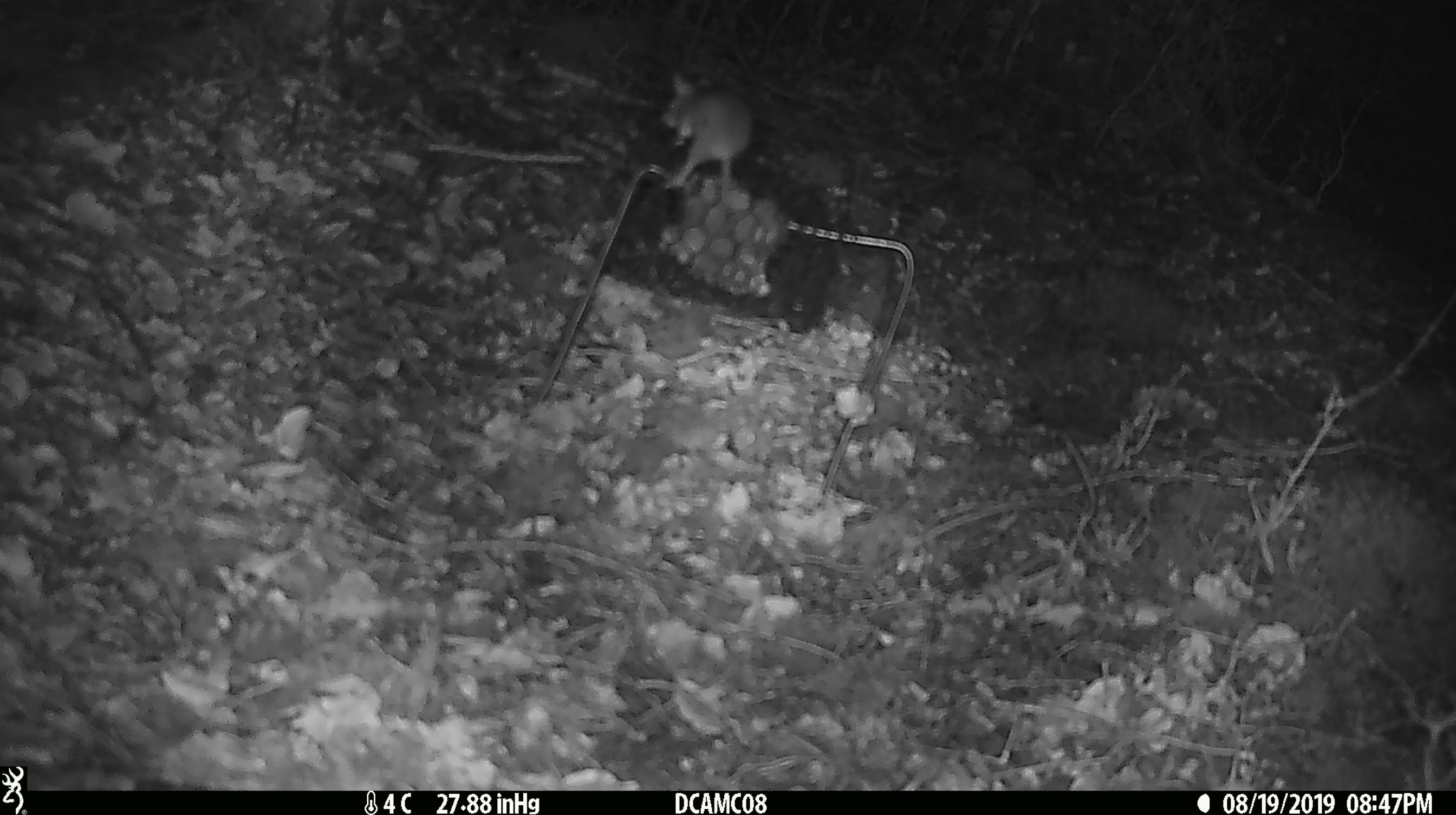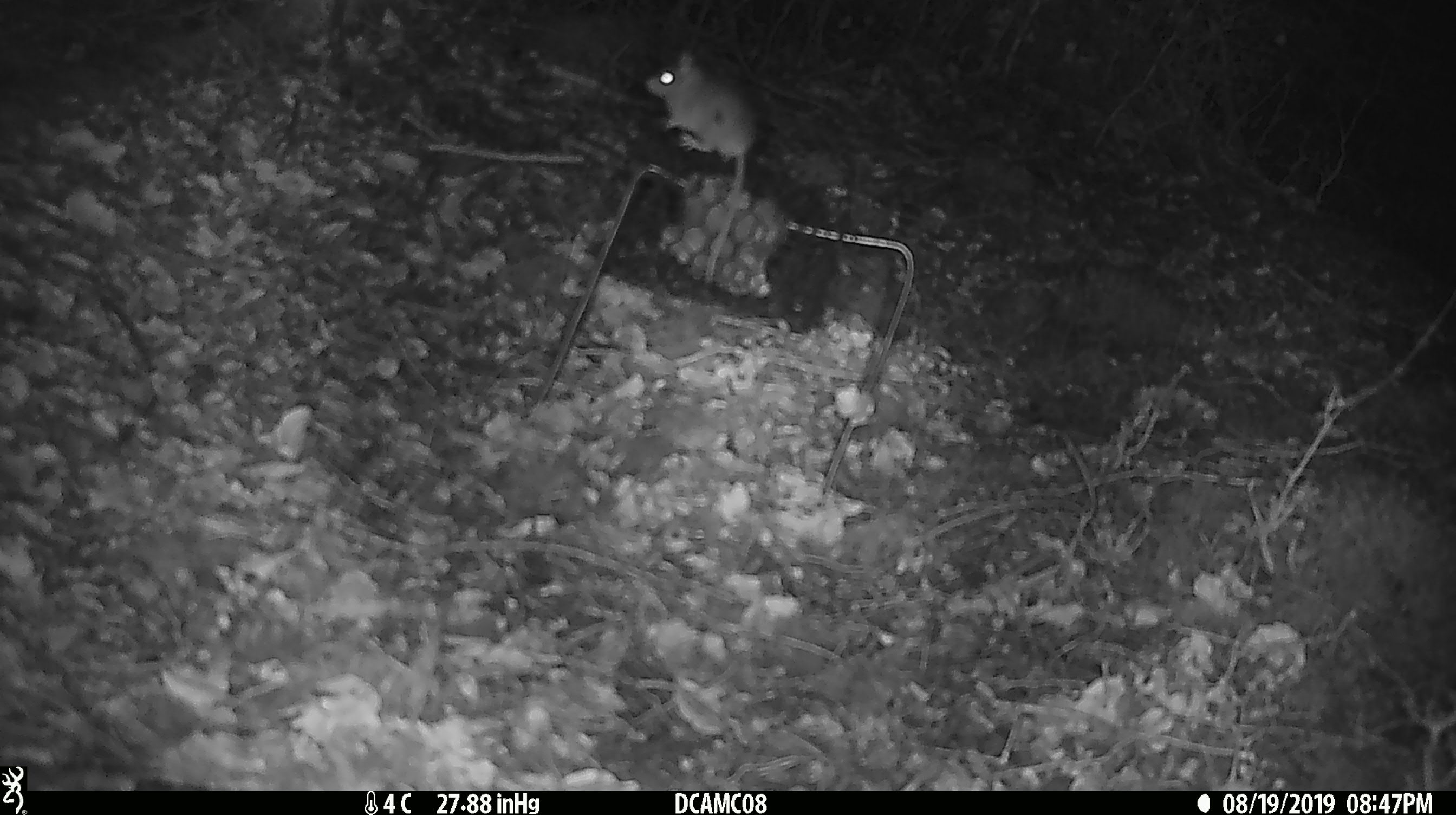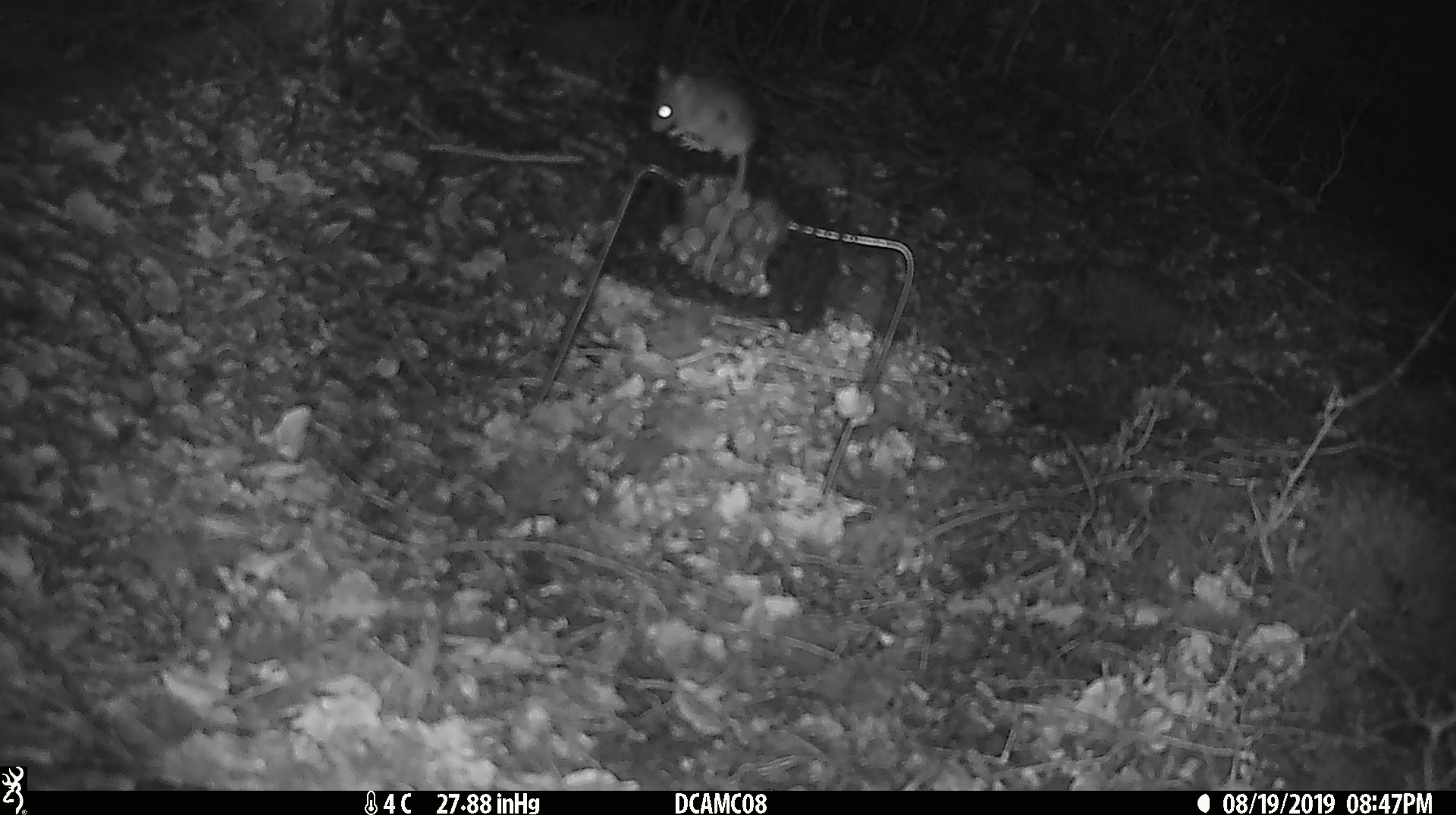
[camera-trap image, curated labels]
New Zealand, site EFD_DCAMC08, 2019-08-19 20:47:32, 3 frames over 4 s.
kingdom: Animalia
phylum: Chordata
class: Mammalia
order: Rodentia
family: Muridae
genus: Mus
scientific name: Mus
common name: mouse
Mouse (Mus).